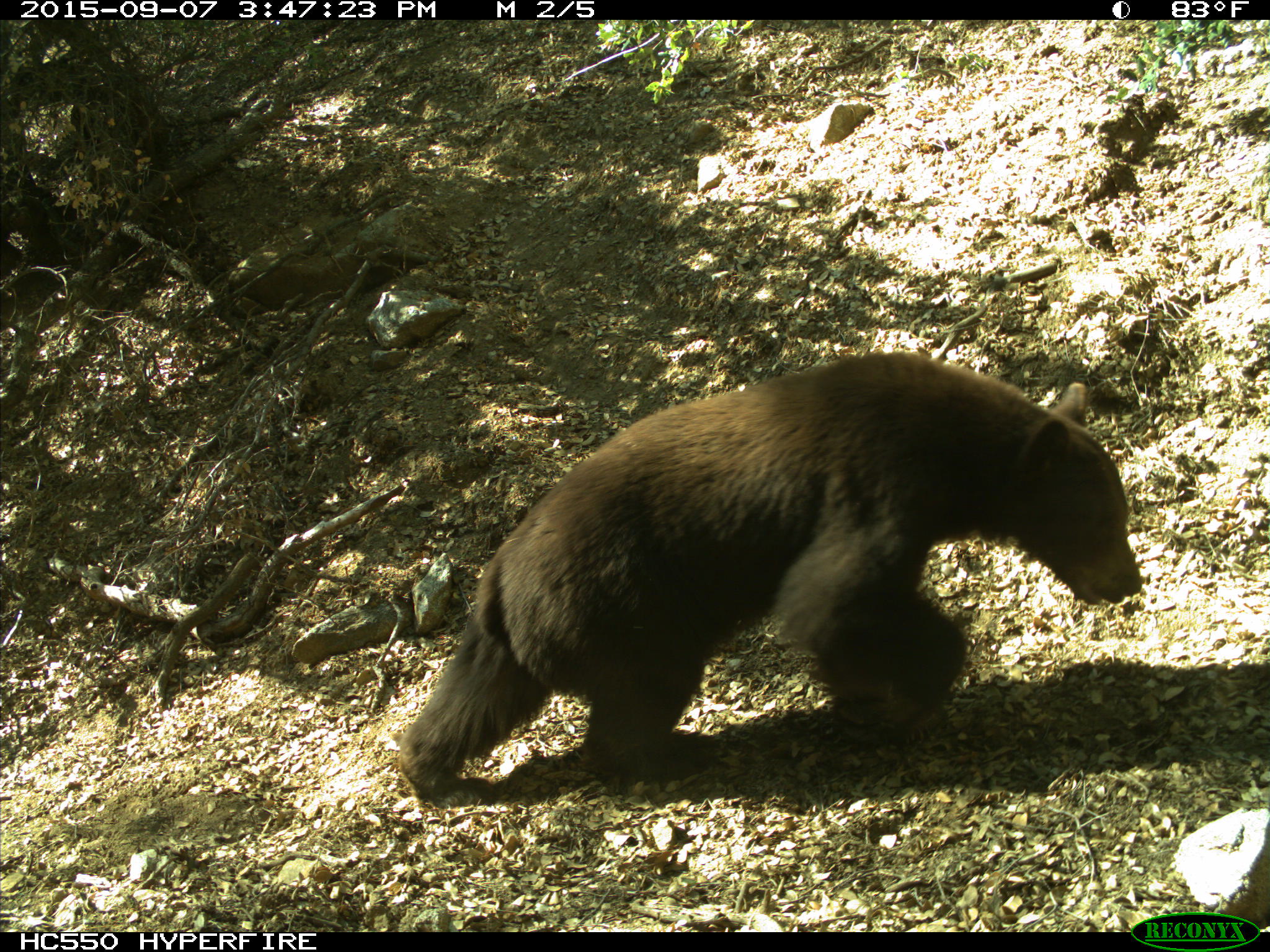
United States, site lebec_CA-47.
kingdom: Animalia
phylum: Chordata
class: Mammalia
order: Carnivora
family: Ursidae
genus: Ursus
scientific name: Ursus americanus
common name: american black bear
Ursus americanus (american black bear).